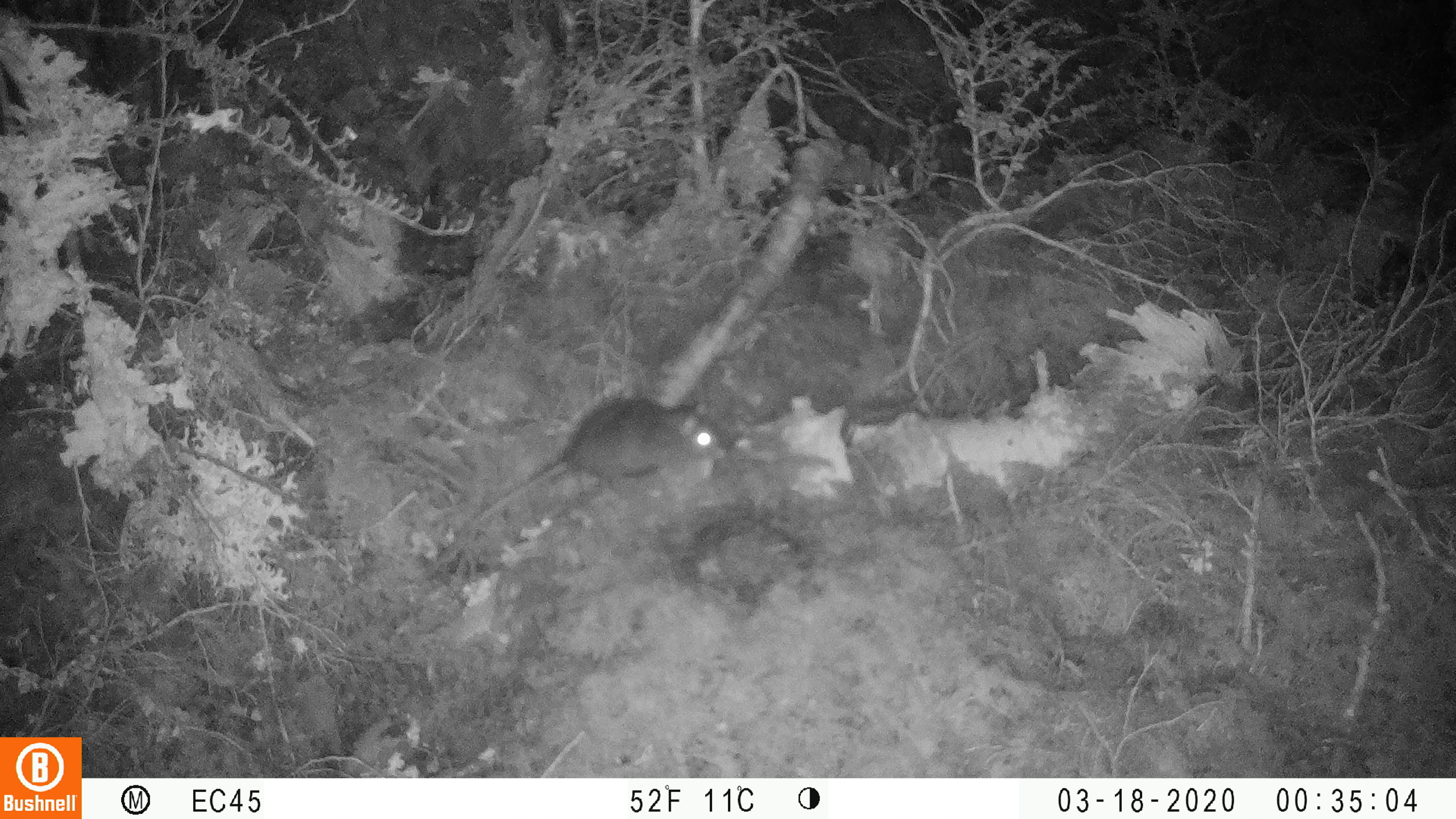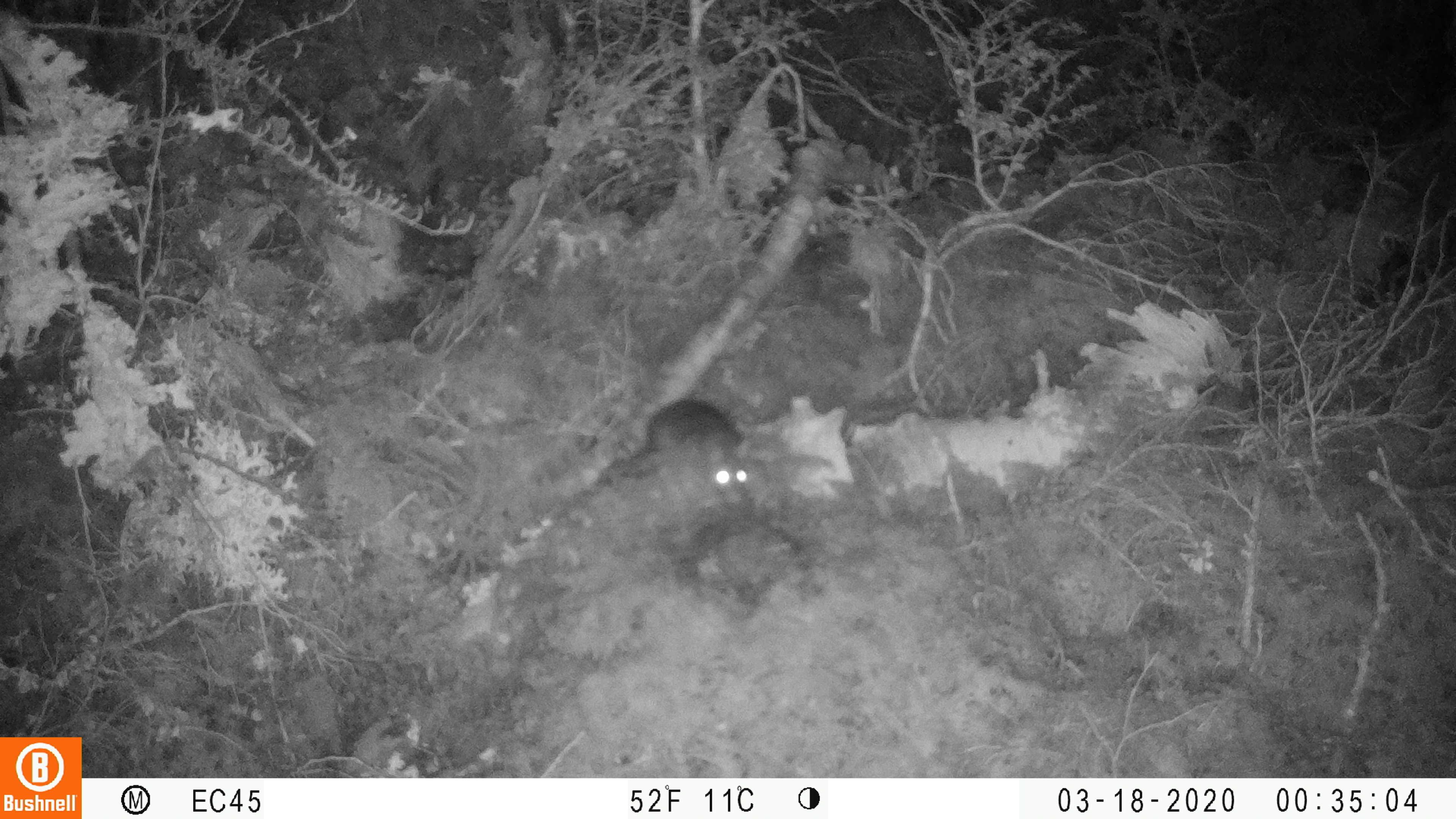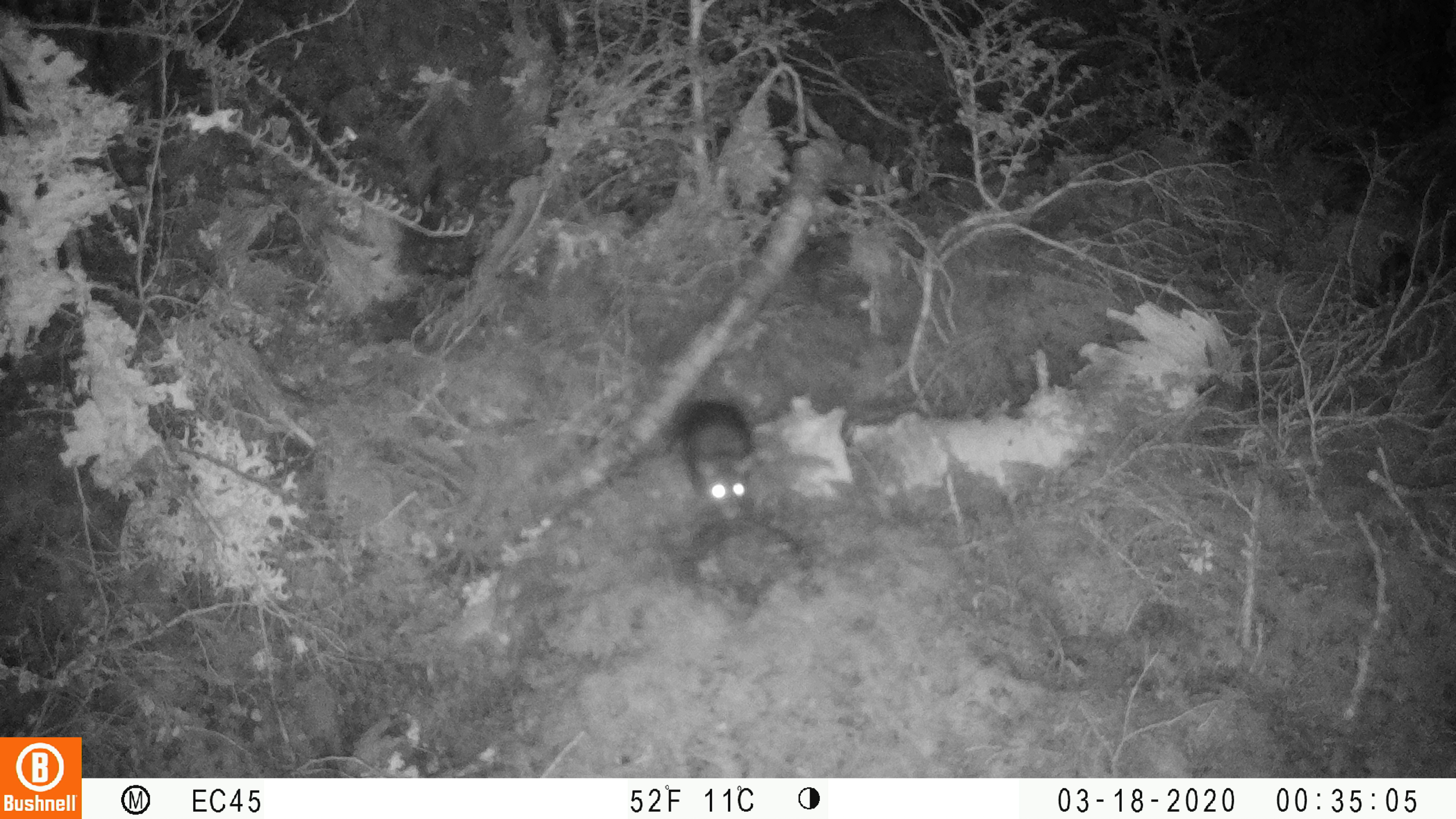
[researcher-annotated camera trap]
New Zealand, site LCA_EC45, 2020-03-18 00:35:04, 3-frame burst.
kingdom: Animalia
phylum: Chordata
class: Mammalia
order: Rodentia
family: Muridae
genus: Rattus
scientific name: Rattus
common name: rat